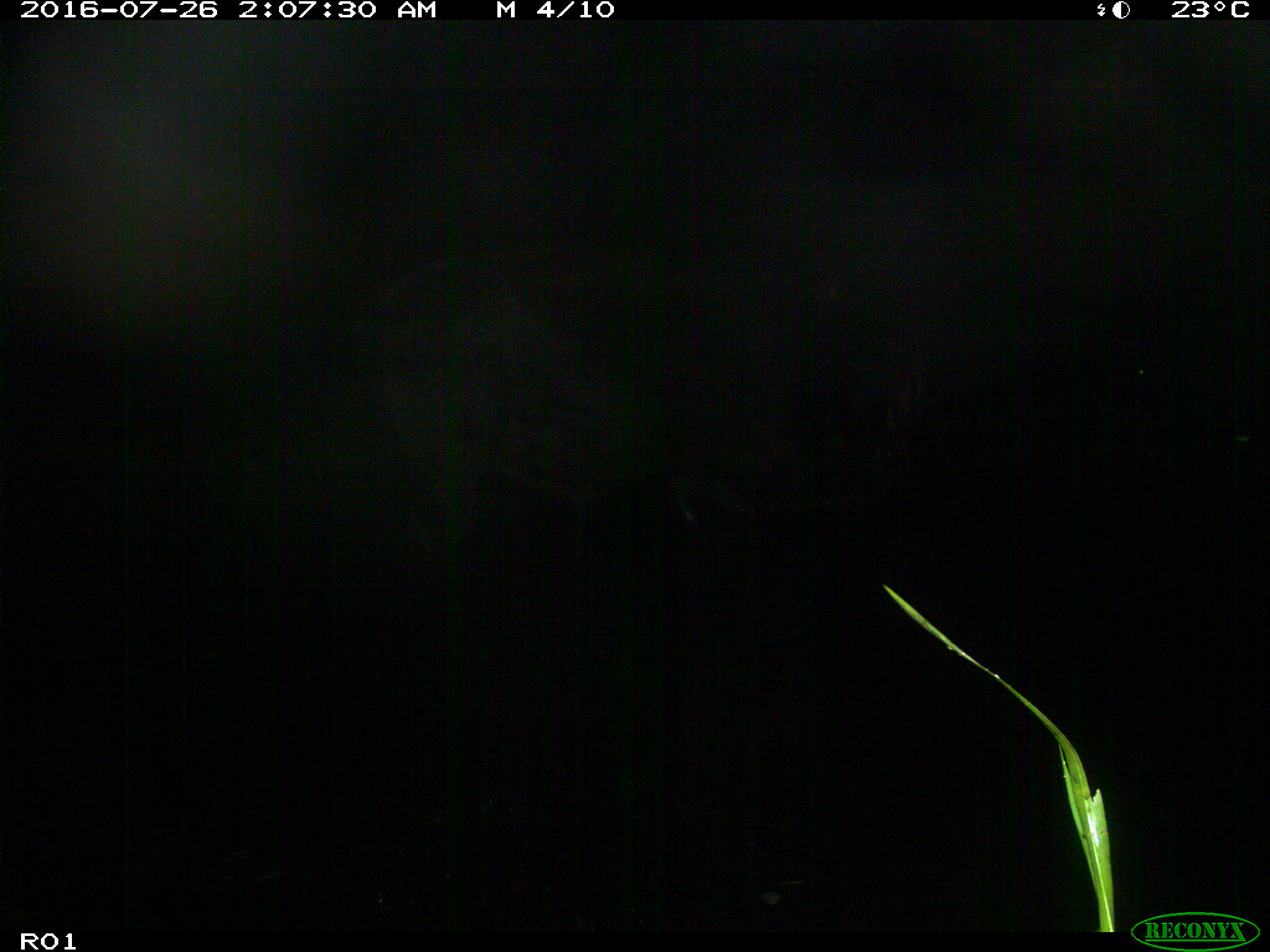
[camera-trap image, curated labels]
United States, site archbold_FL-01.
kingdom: Animalia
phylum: Chordata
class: Mammalia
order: Artiodactyla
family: Bovidae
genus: Bos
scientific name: Bos taurus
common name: domestic cow